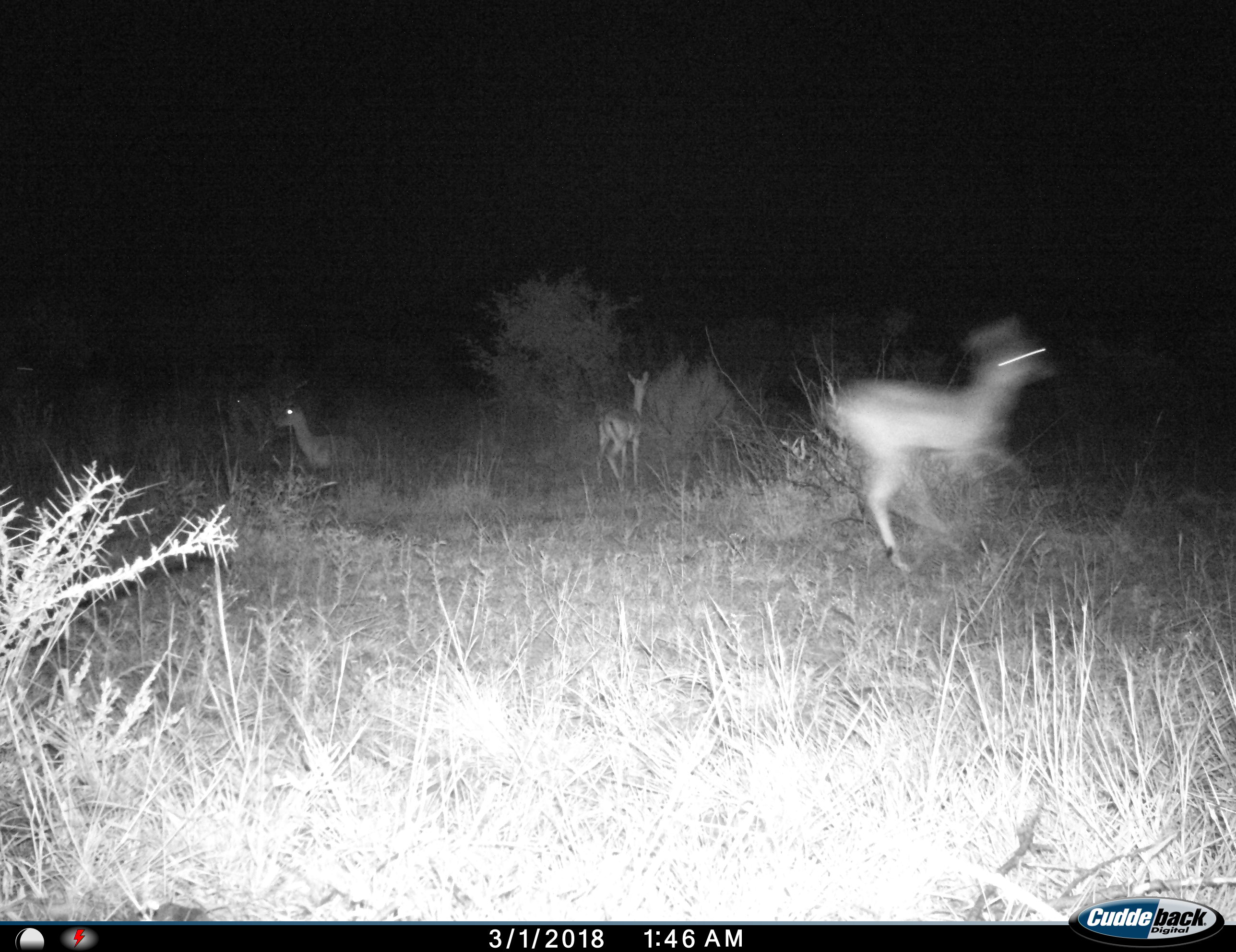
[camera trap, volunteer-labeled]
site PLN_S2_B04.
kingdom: Animalia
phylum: Chordata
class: Mammalia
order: Artiodactyla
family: Bovidae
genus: Aepyceros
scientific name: Aepyceros melampus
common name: impala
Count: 4.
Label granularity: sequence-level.